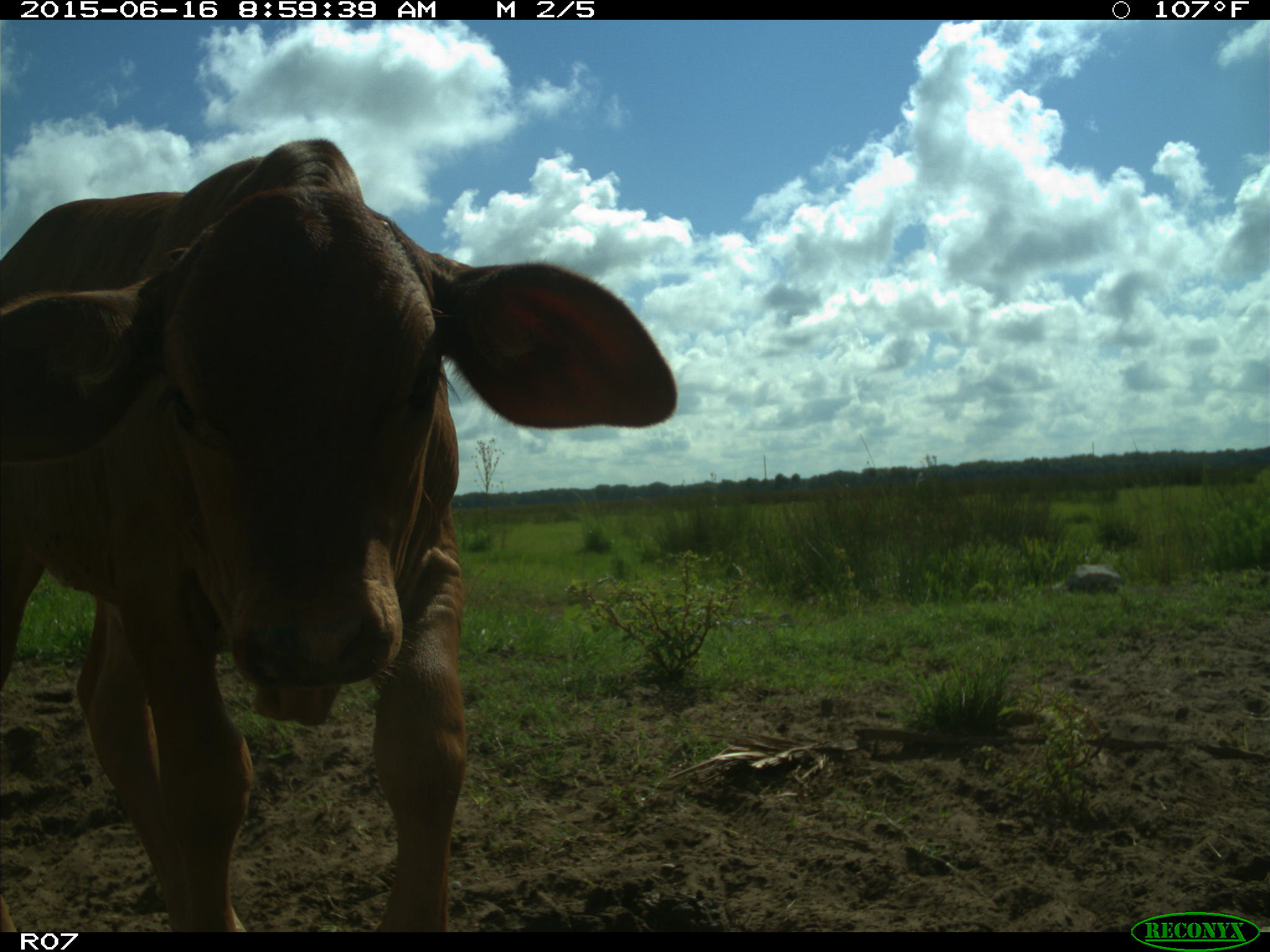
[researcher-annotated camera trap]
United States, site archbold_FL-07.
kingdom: Animalia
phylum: Chordata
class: Mammalia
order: Artiodactyla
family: Bovidae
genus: Bos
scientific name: Bos taurus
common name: domestic cow